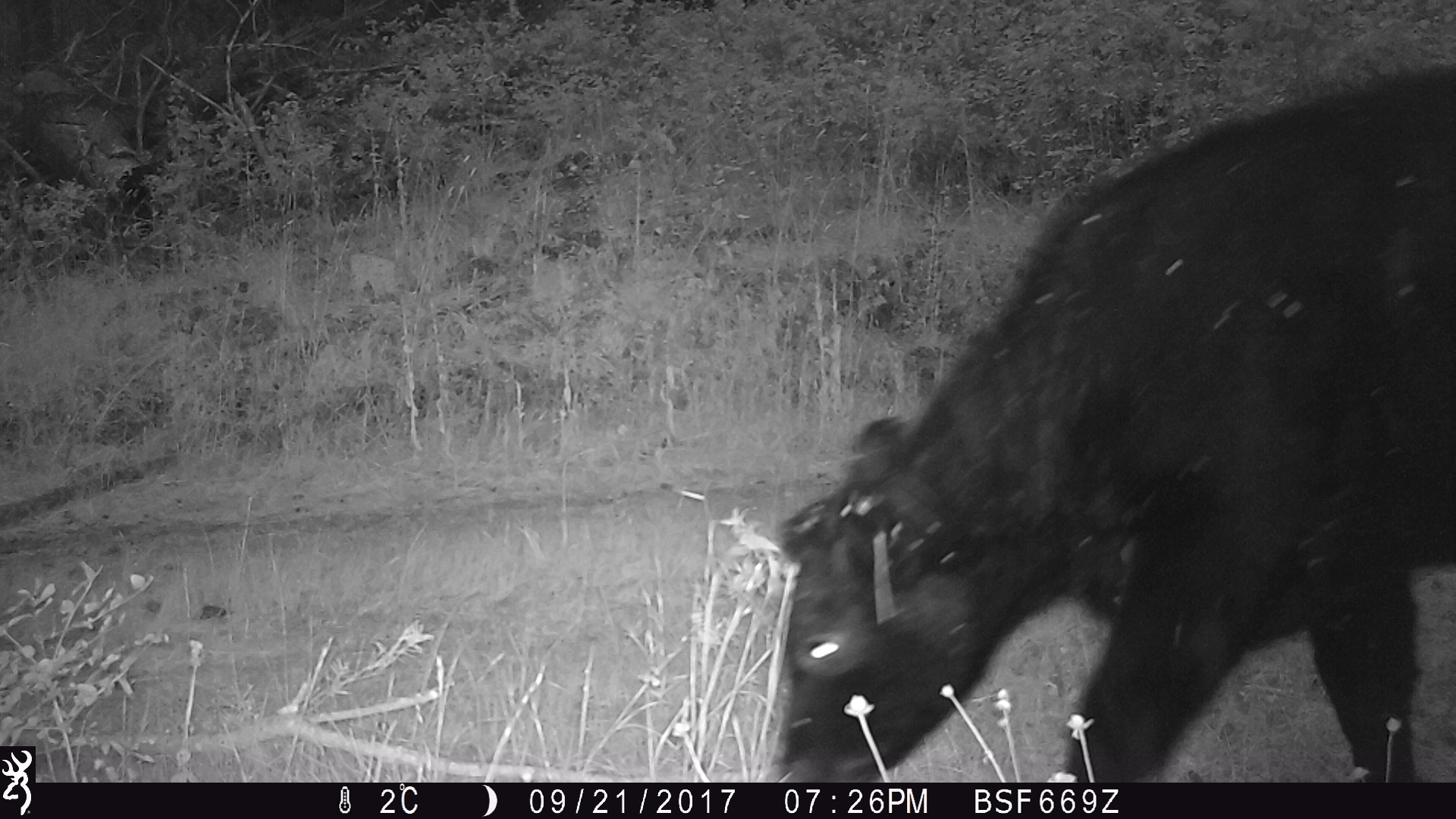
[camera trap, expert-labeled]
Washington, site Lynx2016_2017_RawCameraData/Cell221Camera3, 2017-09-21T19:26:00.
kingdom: Animalia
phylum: Chordata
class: Mammalia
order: Artiodactyla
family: Bovidae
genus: Bos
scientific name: Bos taurus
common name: domestic cattle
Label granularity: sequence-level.